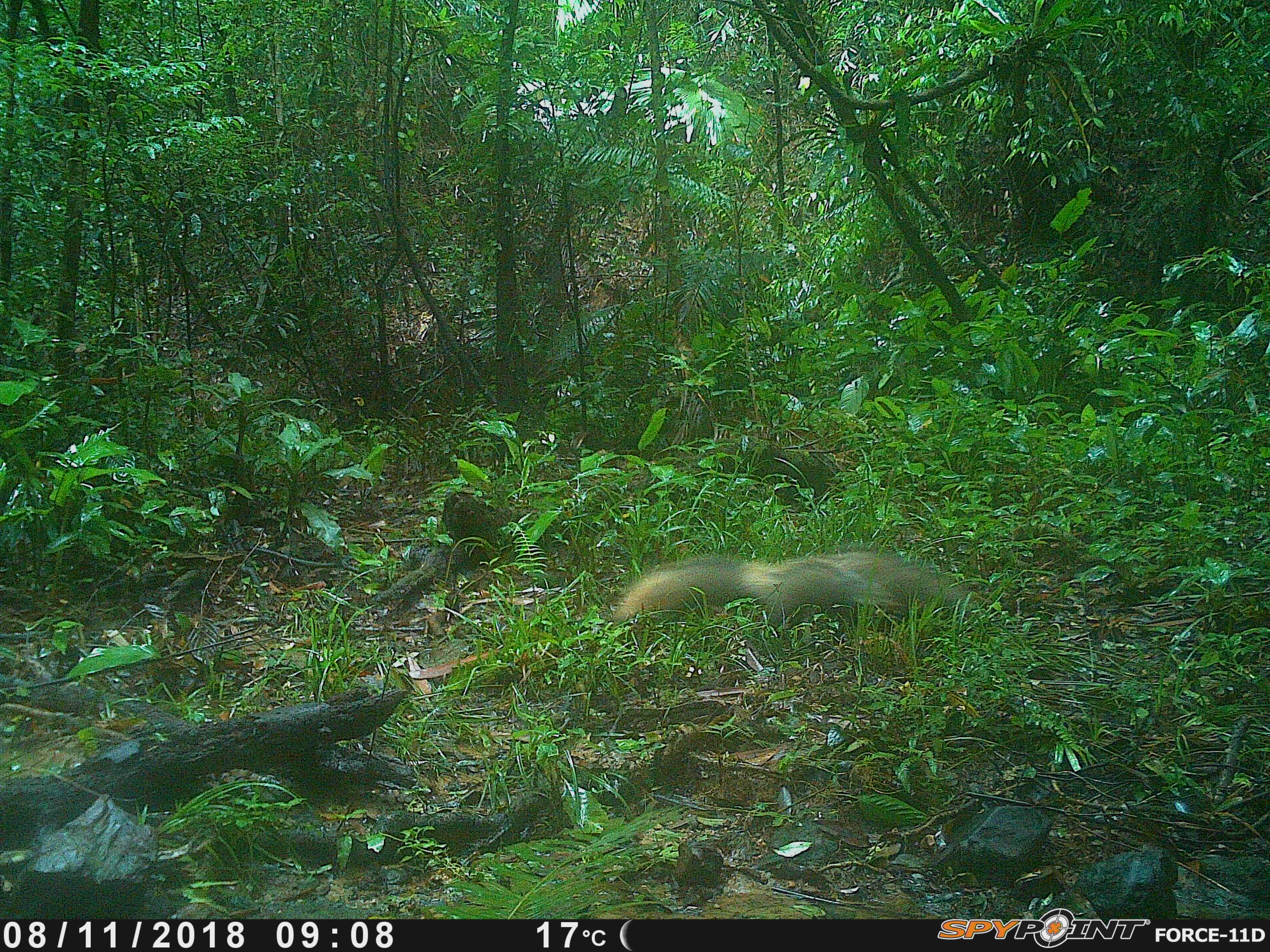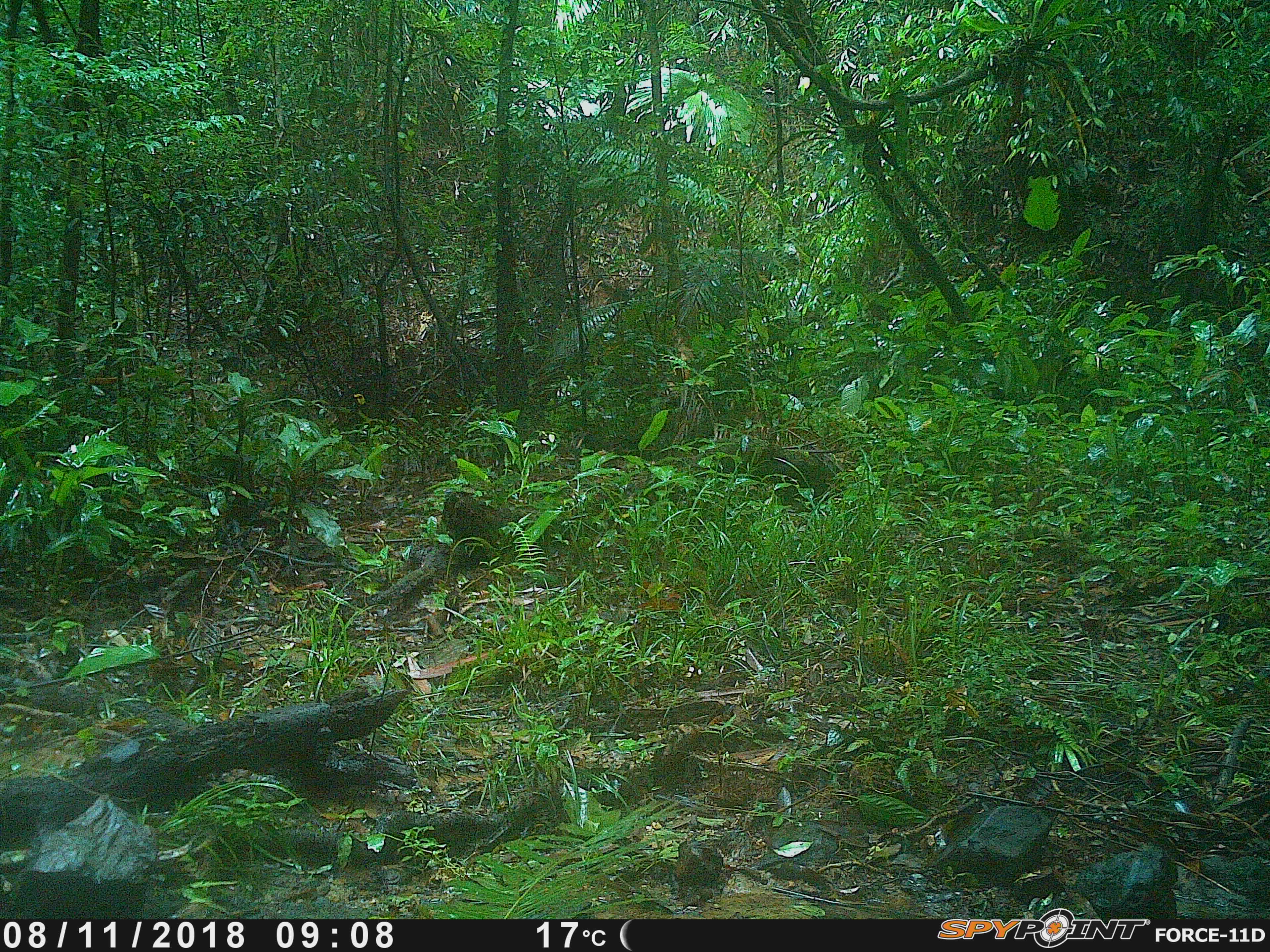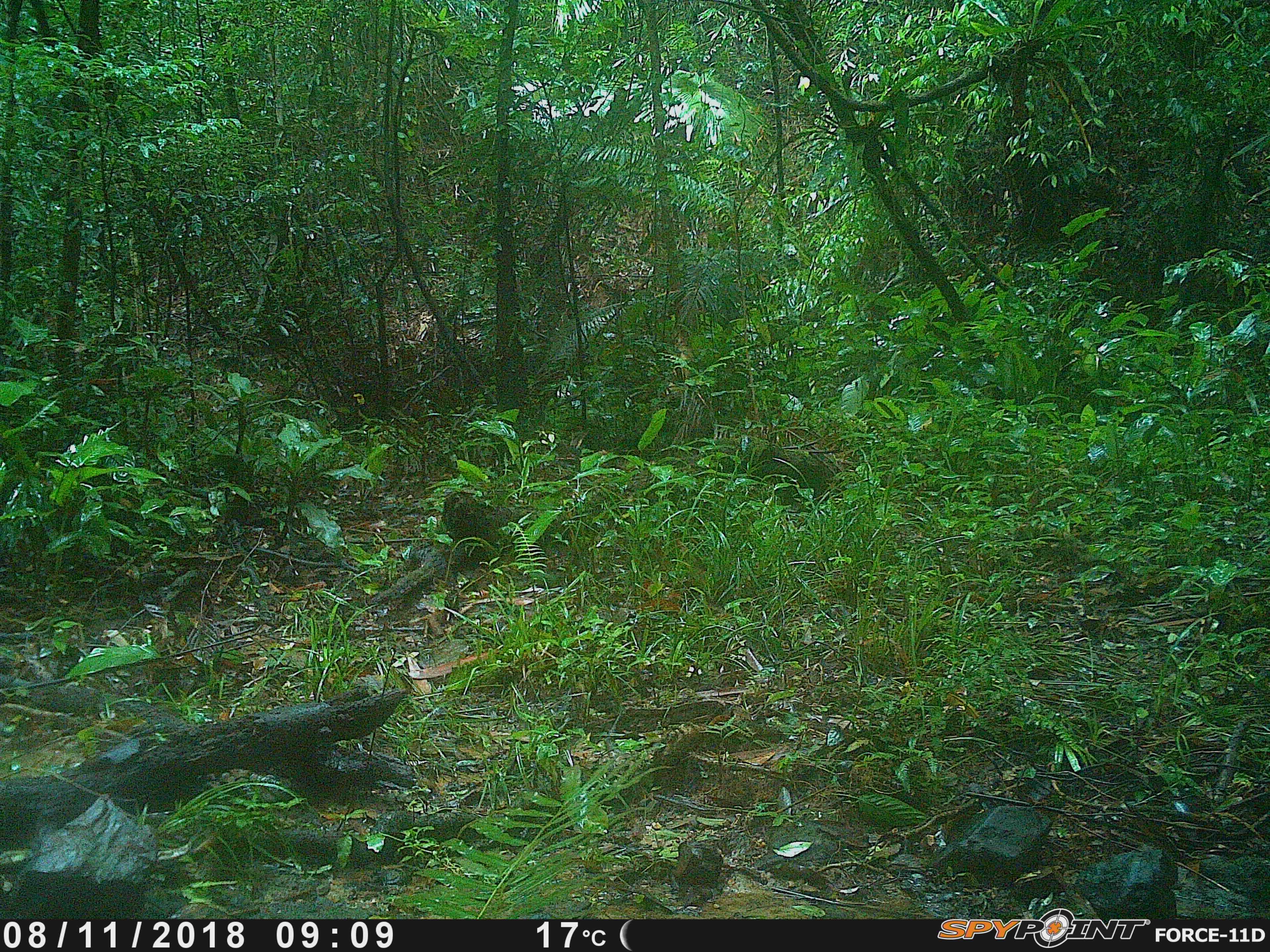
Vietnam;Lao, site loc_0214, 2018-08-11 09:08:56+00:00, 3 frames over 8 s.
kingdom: Animalia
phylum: Chordata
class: Mammalia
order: Carnivora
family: Herpestidae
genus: Urva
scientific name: Urva urva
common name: crab-eating mongoose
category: crab eating mongoose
Crab eating mongoose (crab-eating mongoose) (Urva urva). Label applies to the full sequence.